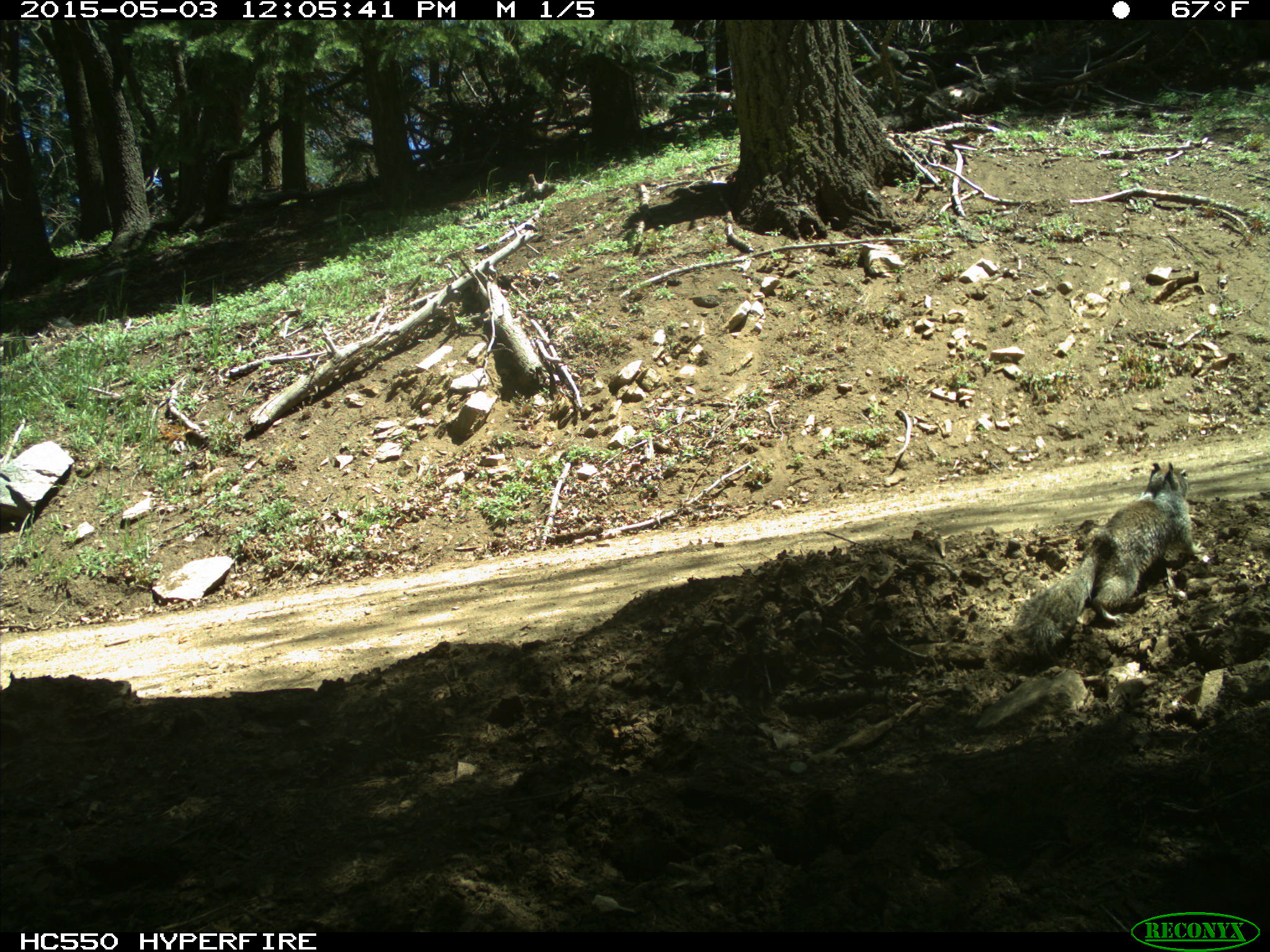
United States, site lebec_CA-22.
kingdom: Animalia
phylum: Chordata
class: Mammalia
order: Rodentia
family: Sciuridae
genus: Otospermophilus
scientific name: Otospermophilus beecheyi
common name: california ground squirrel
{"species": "Otospermophilus beecheyi (california ground squirrel)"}